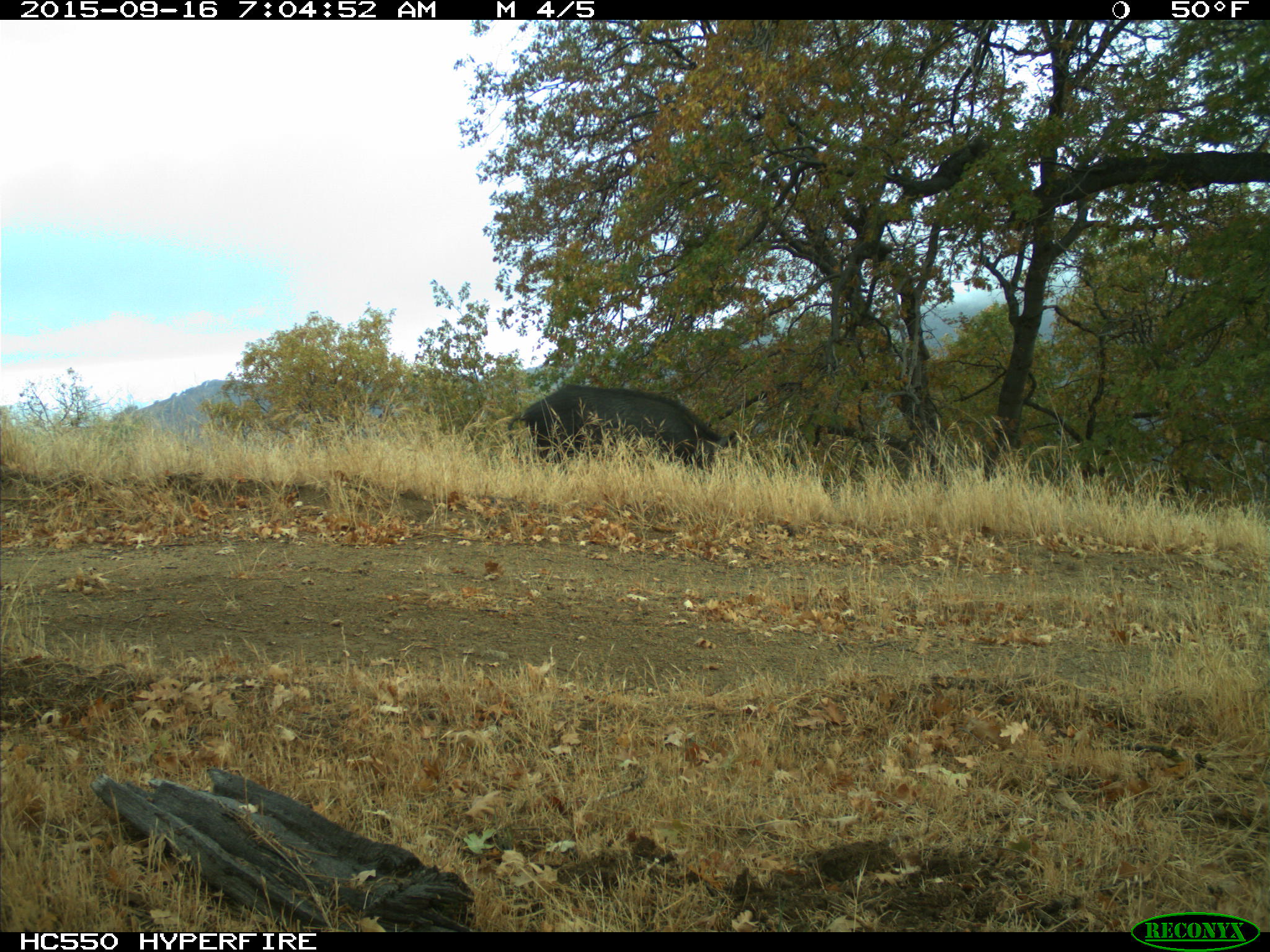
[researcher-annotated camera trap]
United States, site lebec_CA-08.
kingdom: Animalia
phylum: Chordata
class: Mammalia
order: Artiodactyla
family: Suidae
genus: Sus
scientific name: Sus scrofa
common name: wild boar